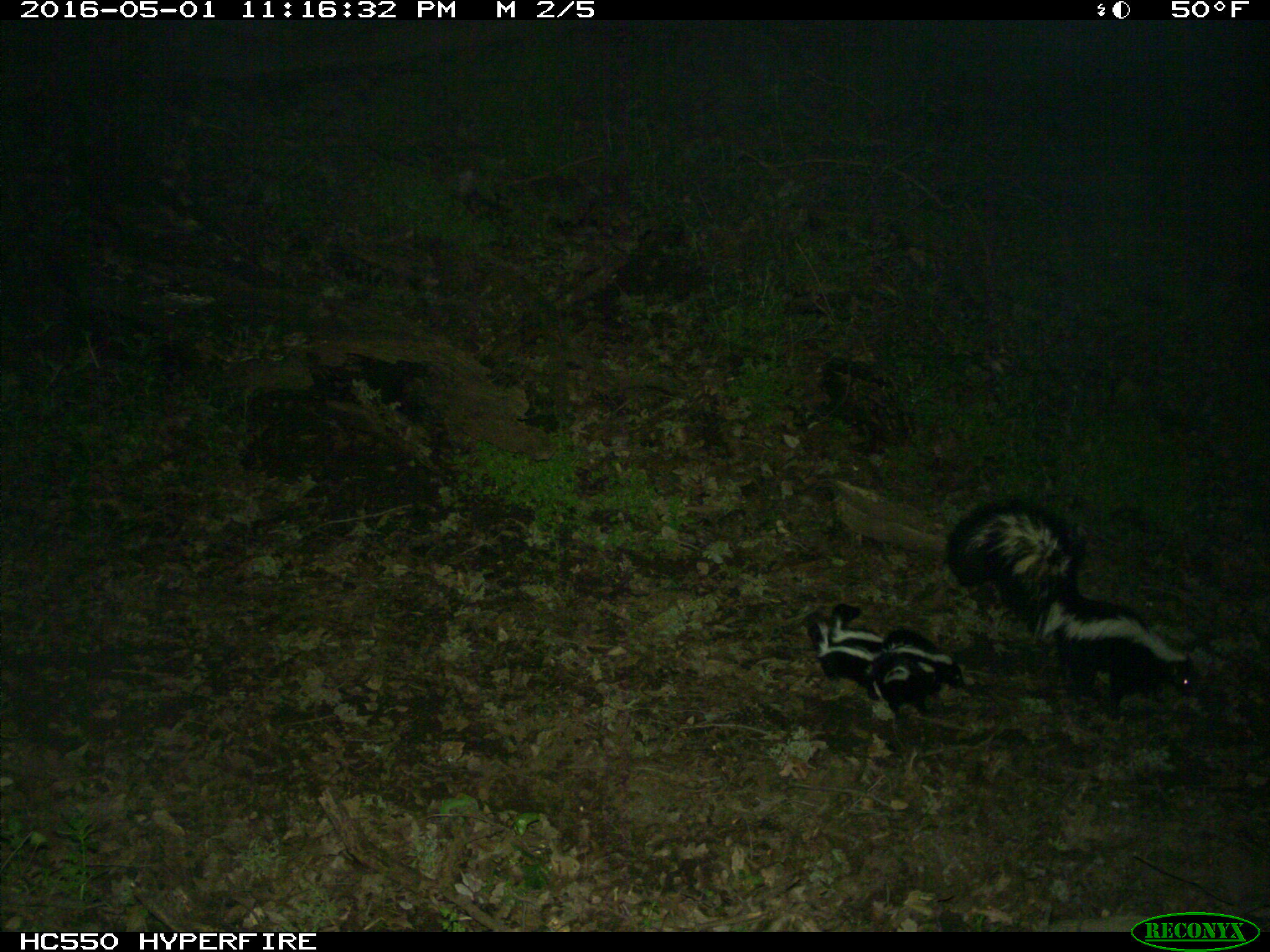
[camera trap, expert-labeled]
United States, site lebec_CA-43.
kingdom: Animalia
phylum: Chordata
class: Mammalia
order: Carnivora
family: Mephitidae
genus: Mephitis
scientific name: Mephitis mephitis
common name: striped skunk